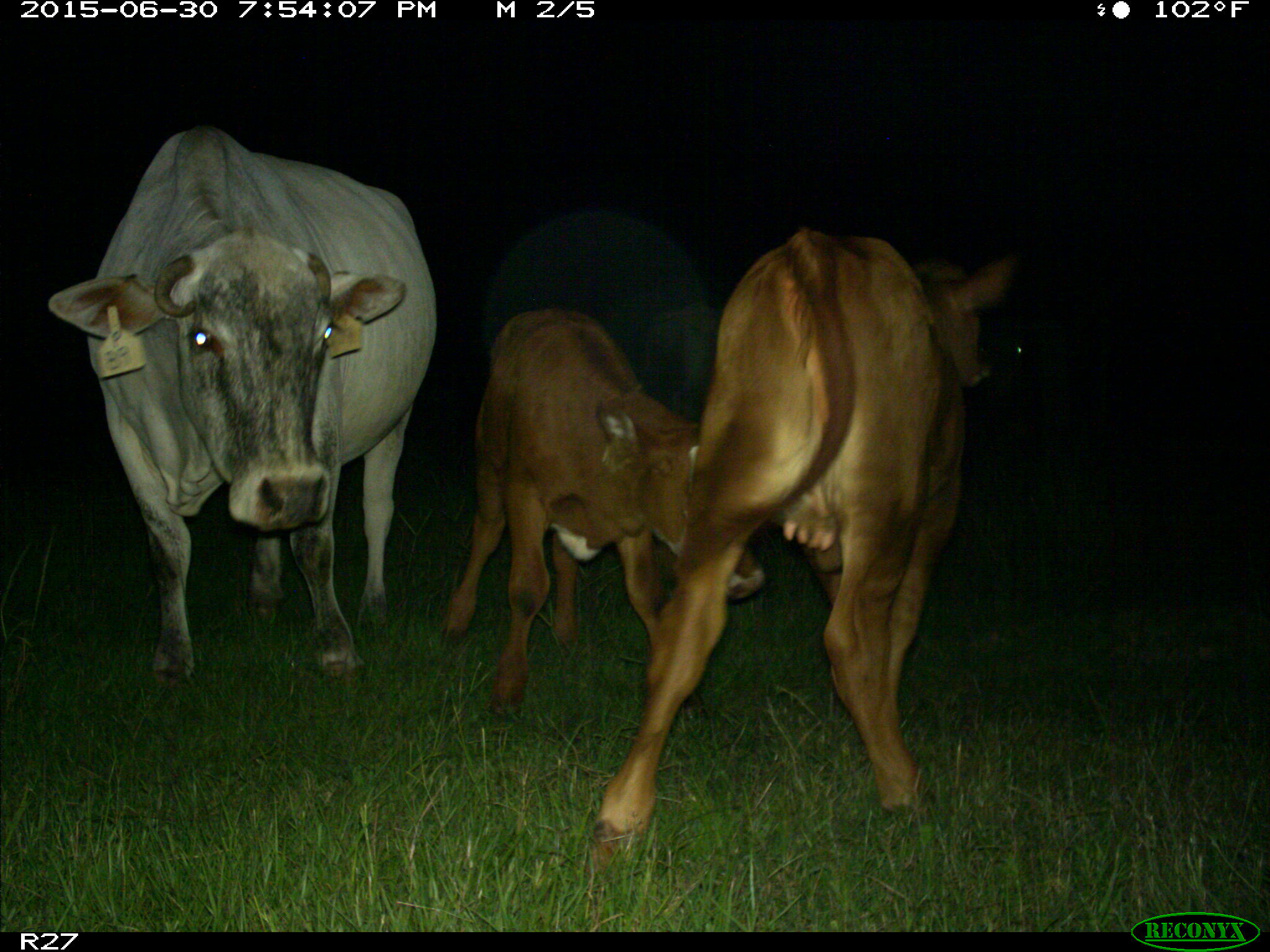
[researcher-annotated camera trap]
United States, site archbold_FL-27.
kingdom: Animalia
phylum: Chordata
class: Mammalia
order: Artiodactyla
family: Bovidae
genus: Bos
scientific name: Bos taurus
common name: domestic cow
Bos taurus (domestic cow).